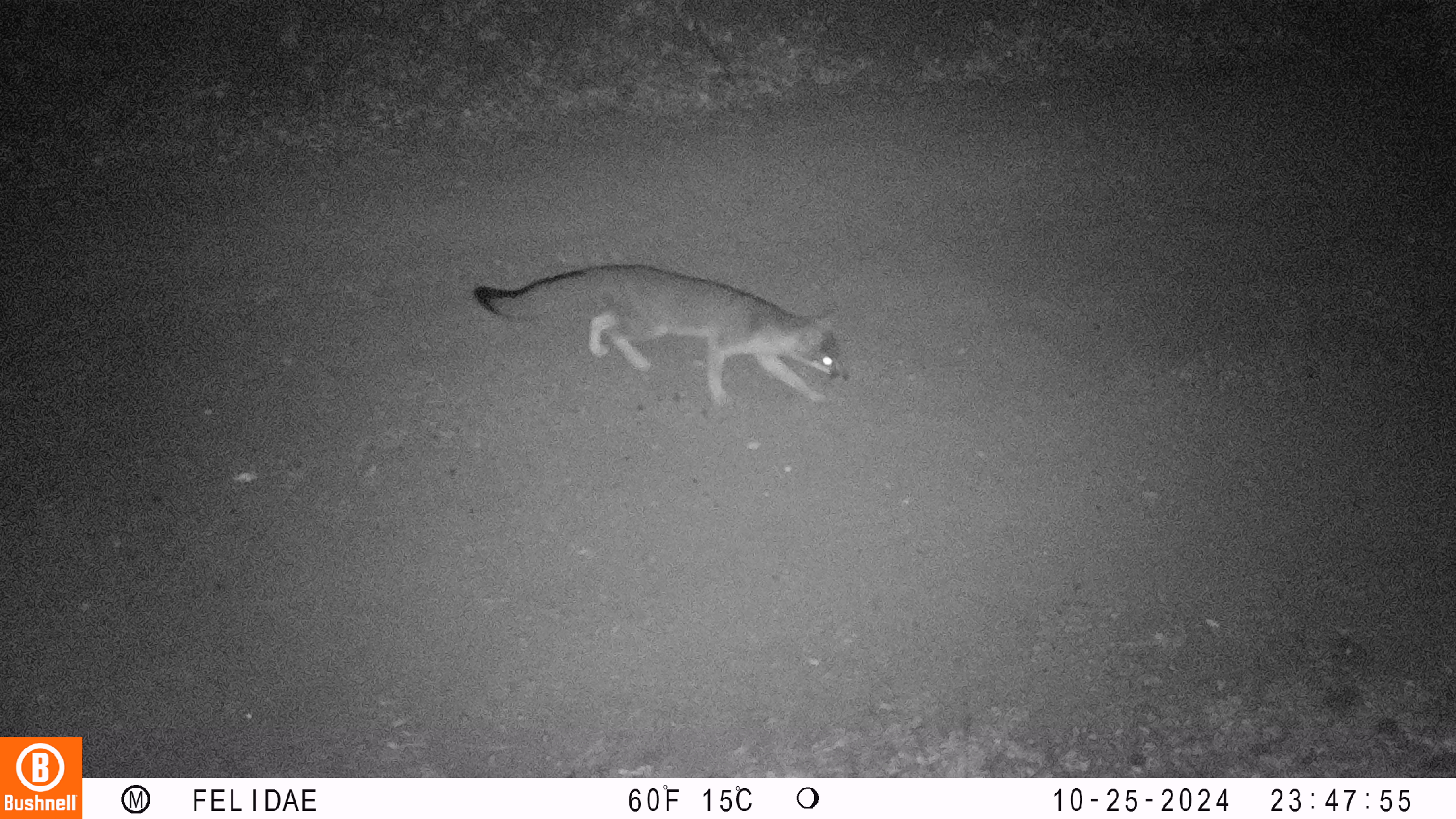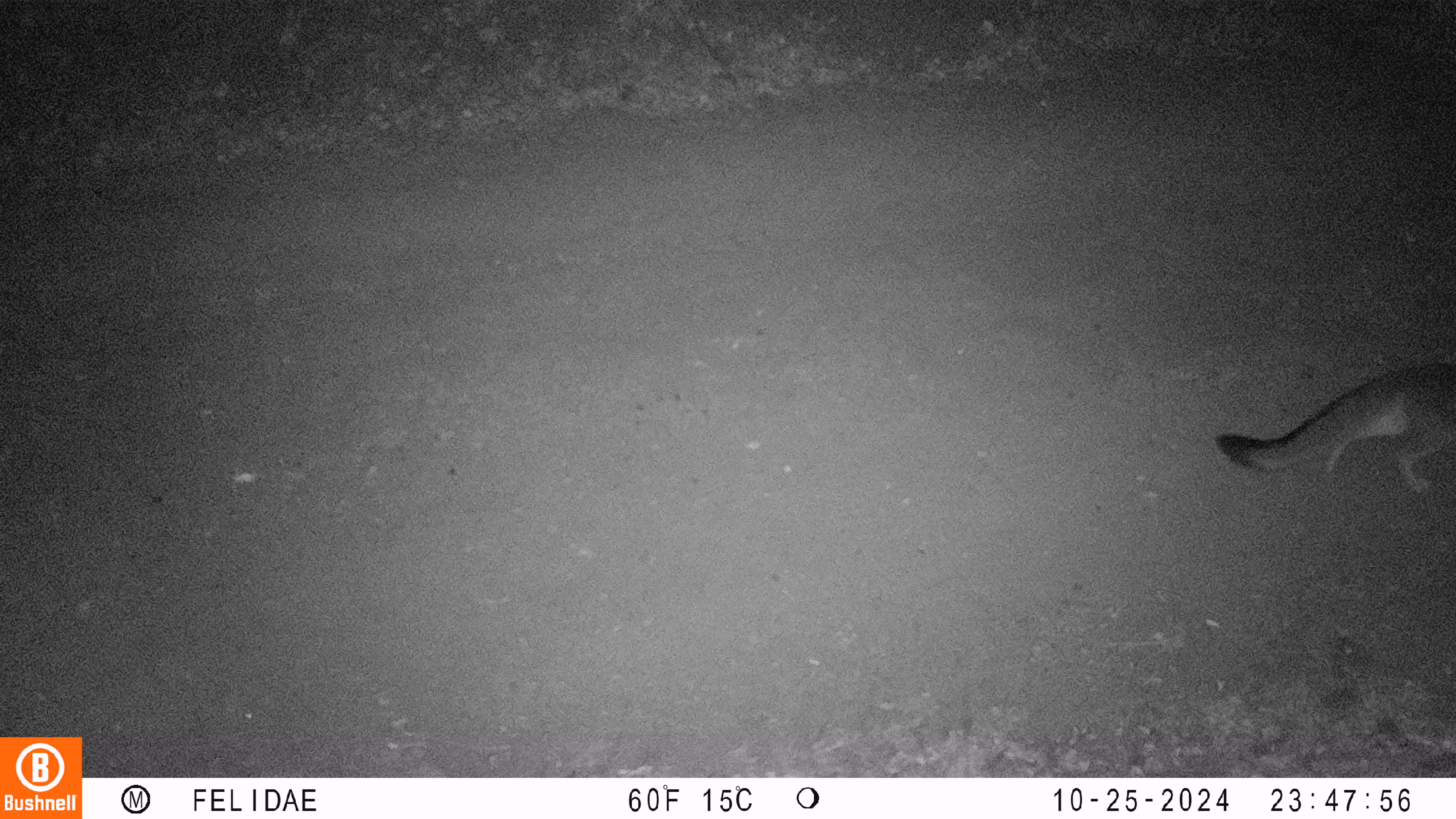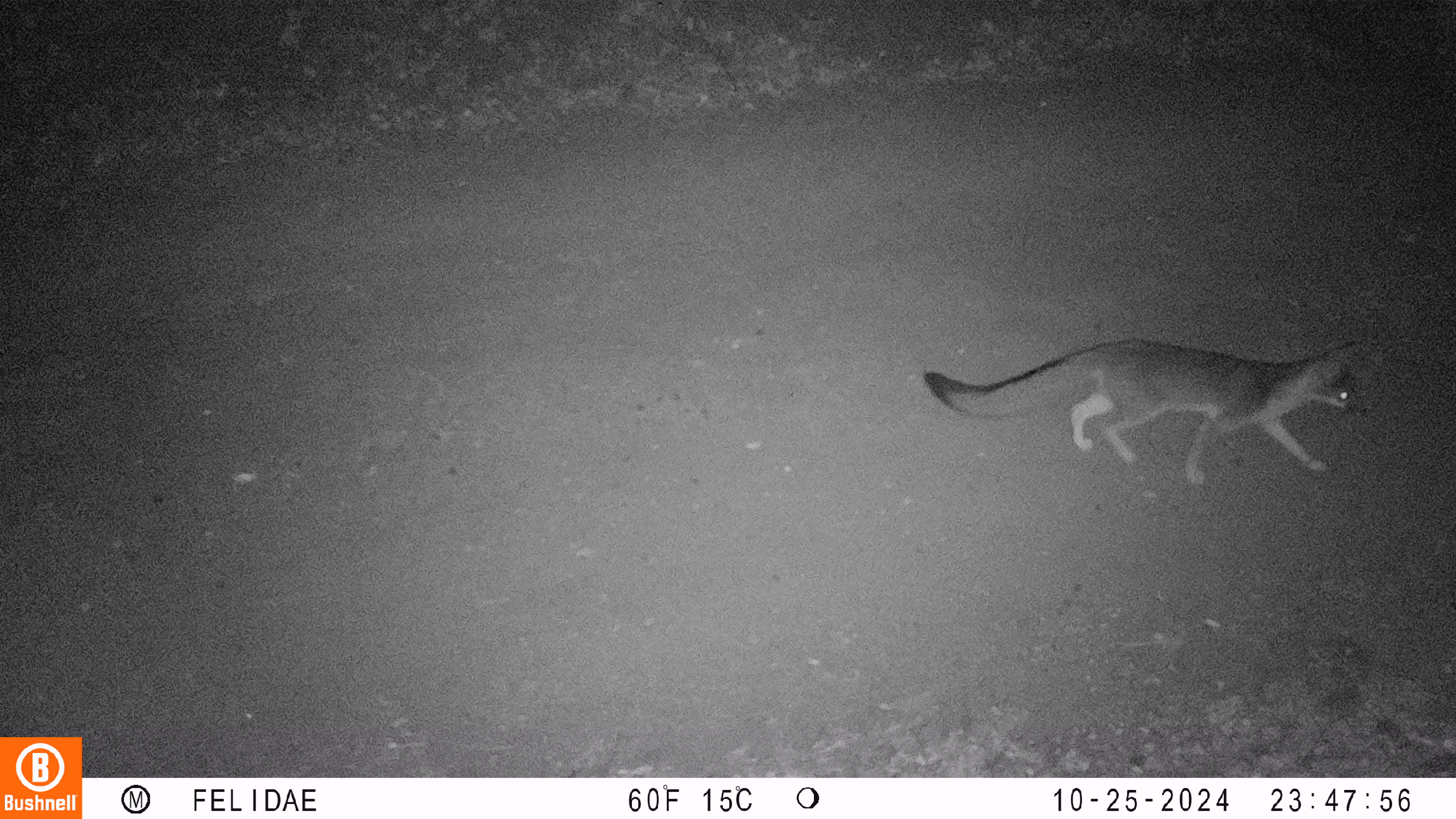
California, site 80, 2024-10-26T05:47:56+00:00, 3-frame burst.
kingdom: Animalia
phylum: Chordata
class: Mammalia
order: Carnivora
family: Canidae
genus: Urocyon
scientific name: Urocyon cinereoargenteus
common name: gray fox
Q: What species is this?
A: Gray fox (Urocyon cinereoargenteus).